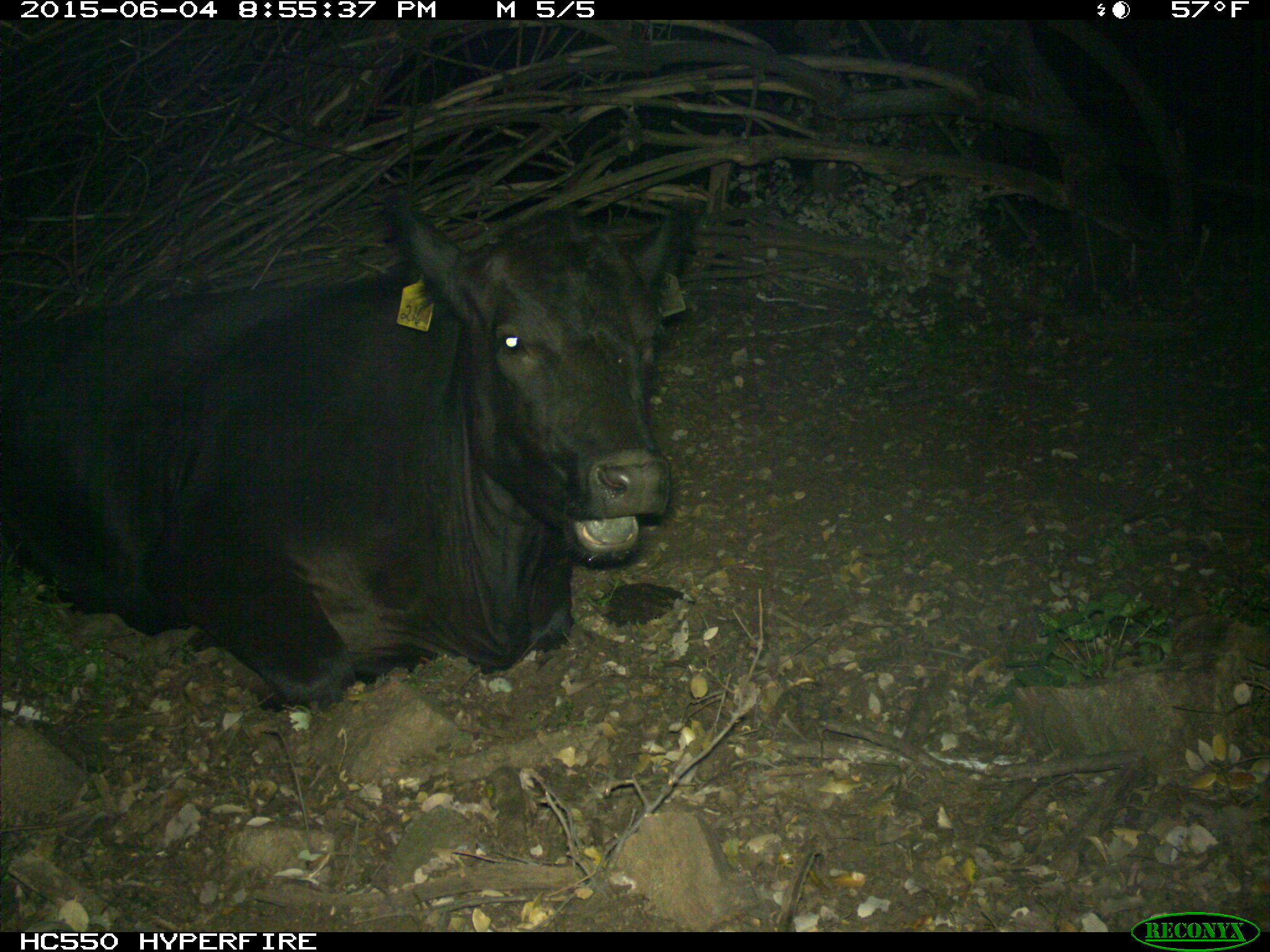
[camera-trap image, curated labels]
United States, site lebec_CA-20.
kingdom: Animalia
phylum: Chordata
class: Mammalia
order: Artiodactyla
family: Bovidae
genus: Bos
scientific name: Bos taurus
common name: domestic cow